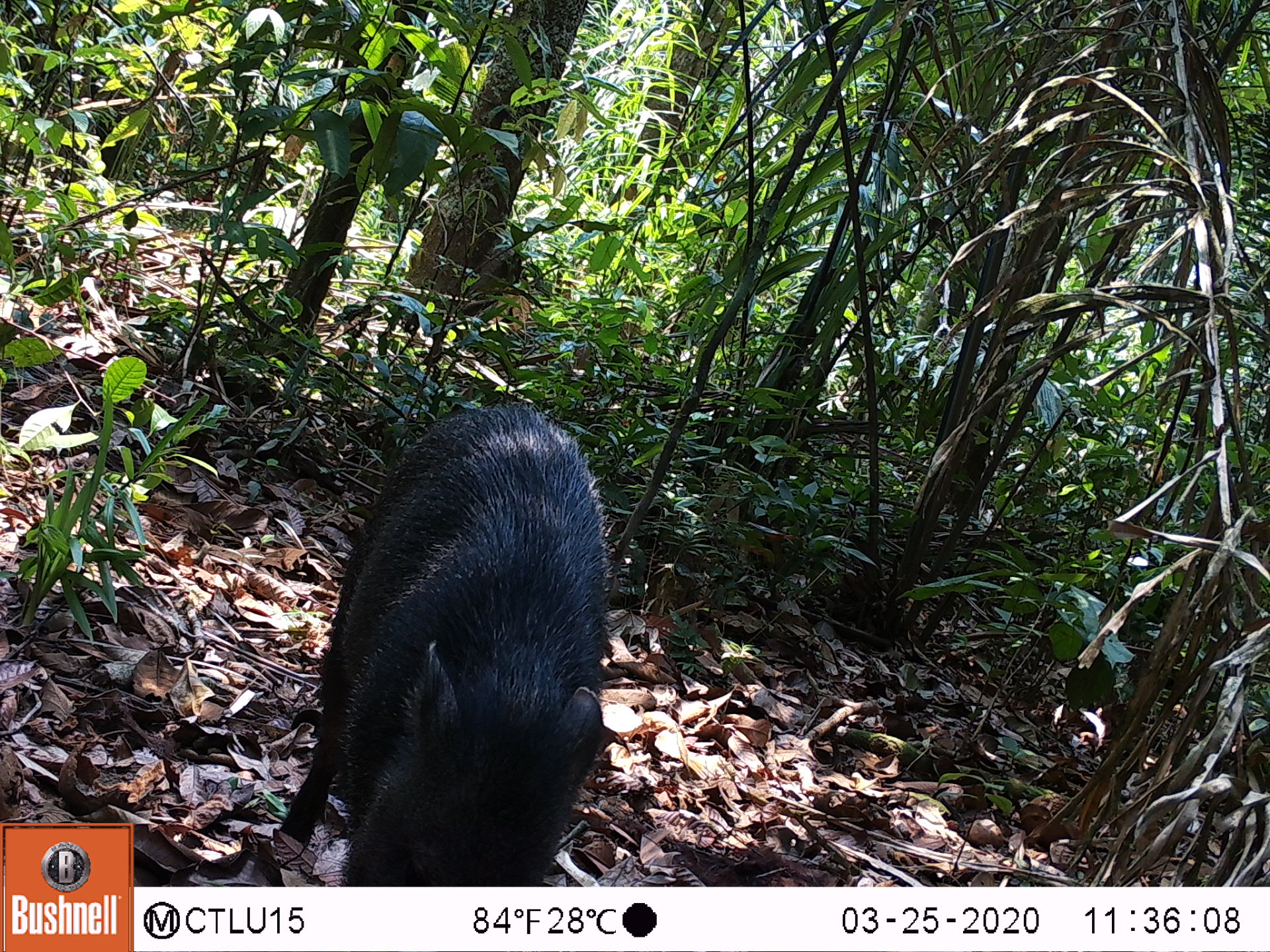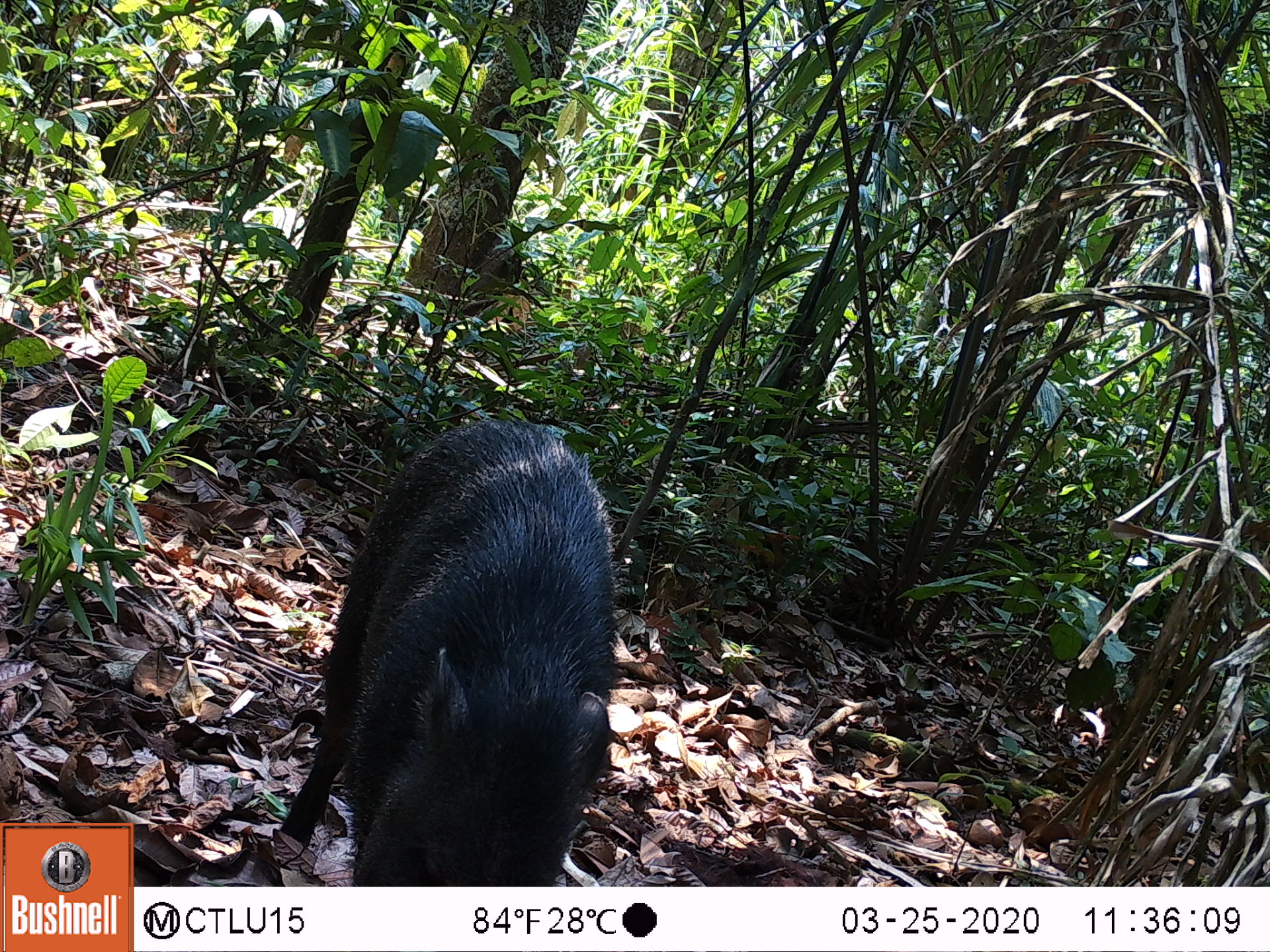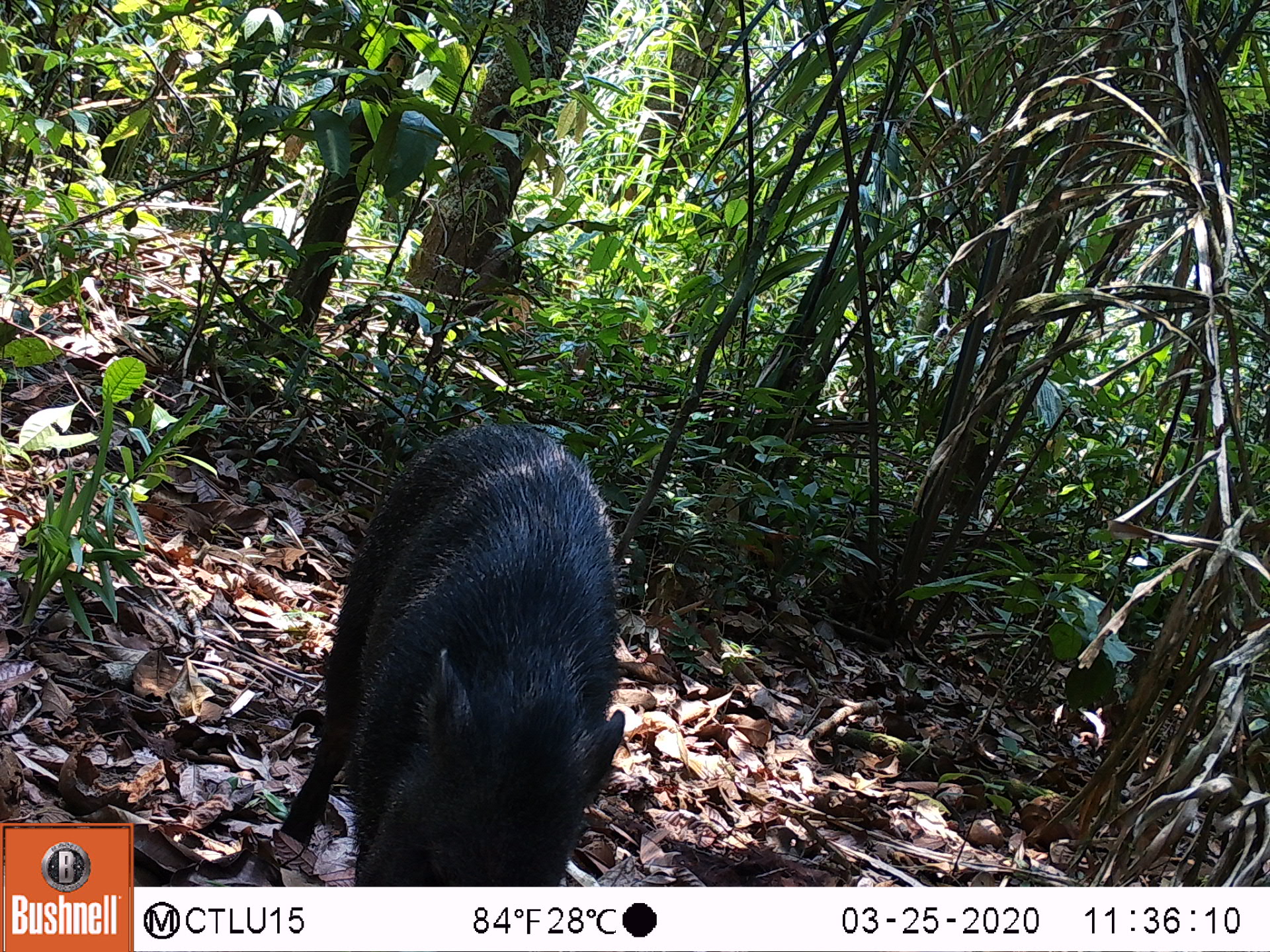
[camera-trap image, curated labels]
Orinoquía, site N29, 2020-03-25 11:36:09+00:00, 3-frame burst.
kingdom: Animalia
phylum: Chordata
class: Mammalia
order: Artiodactyla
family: Tayassuidae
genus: Pecari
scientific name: Pecari tajacu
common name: collared peccary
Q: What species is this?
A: Collared peccary (Pecari tajacu).